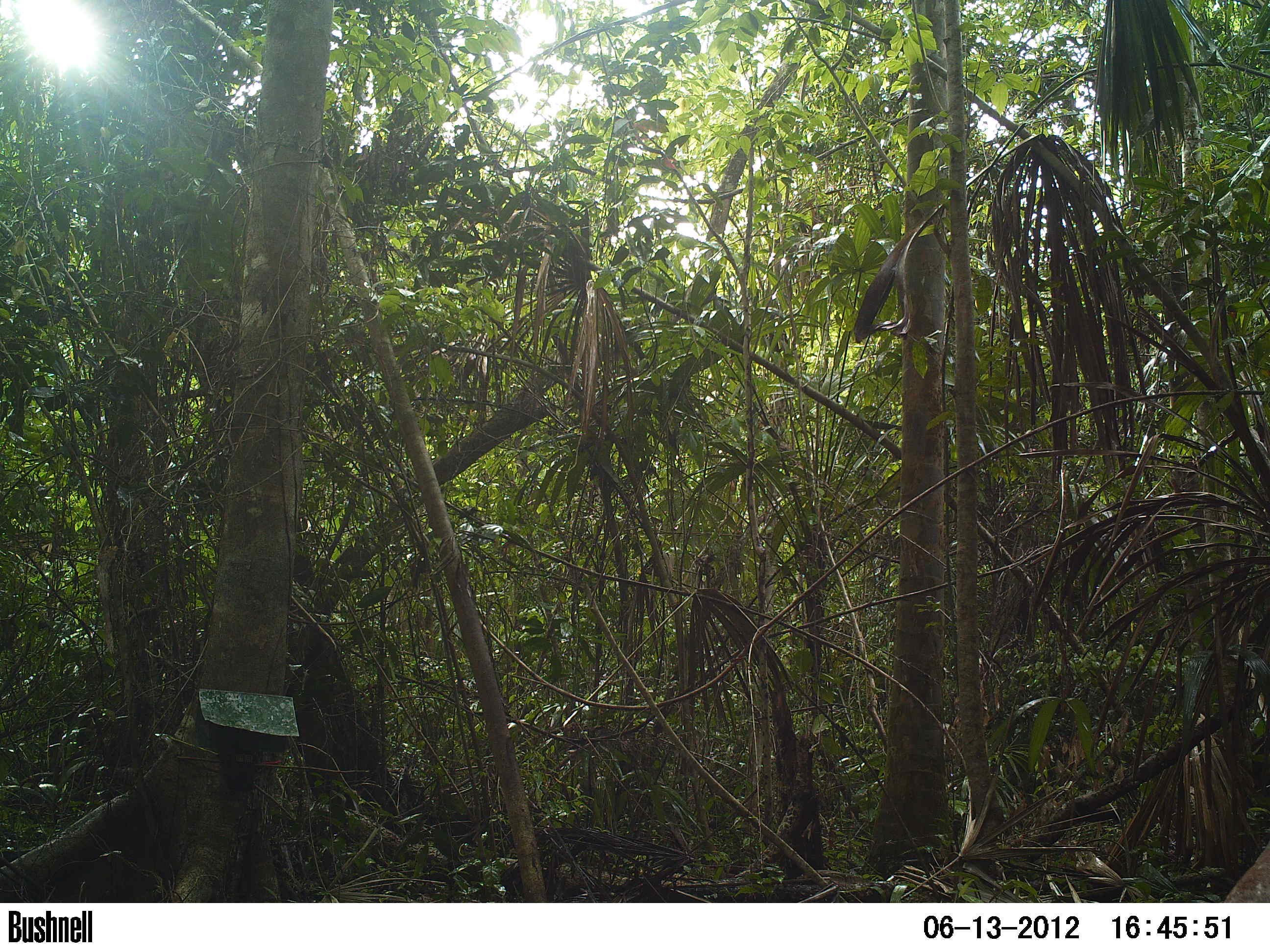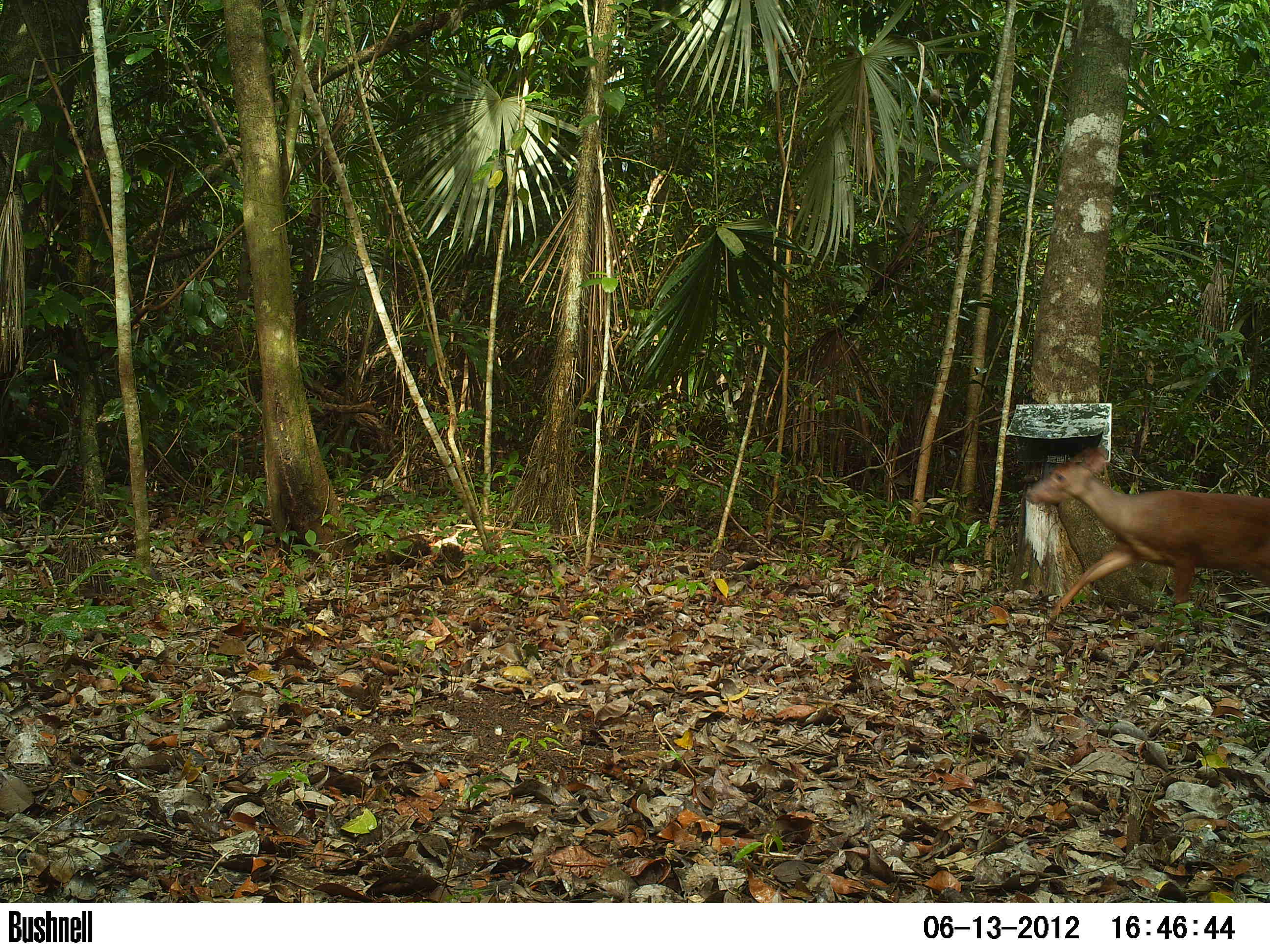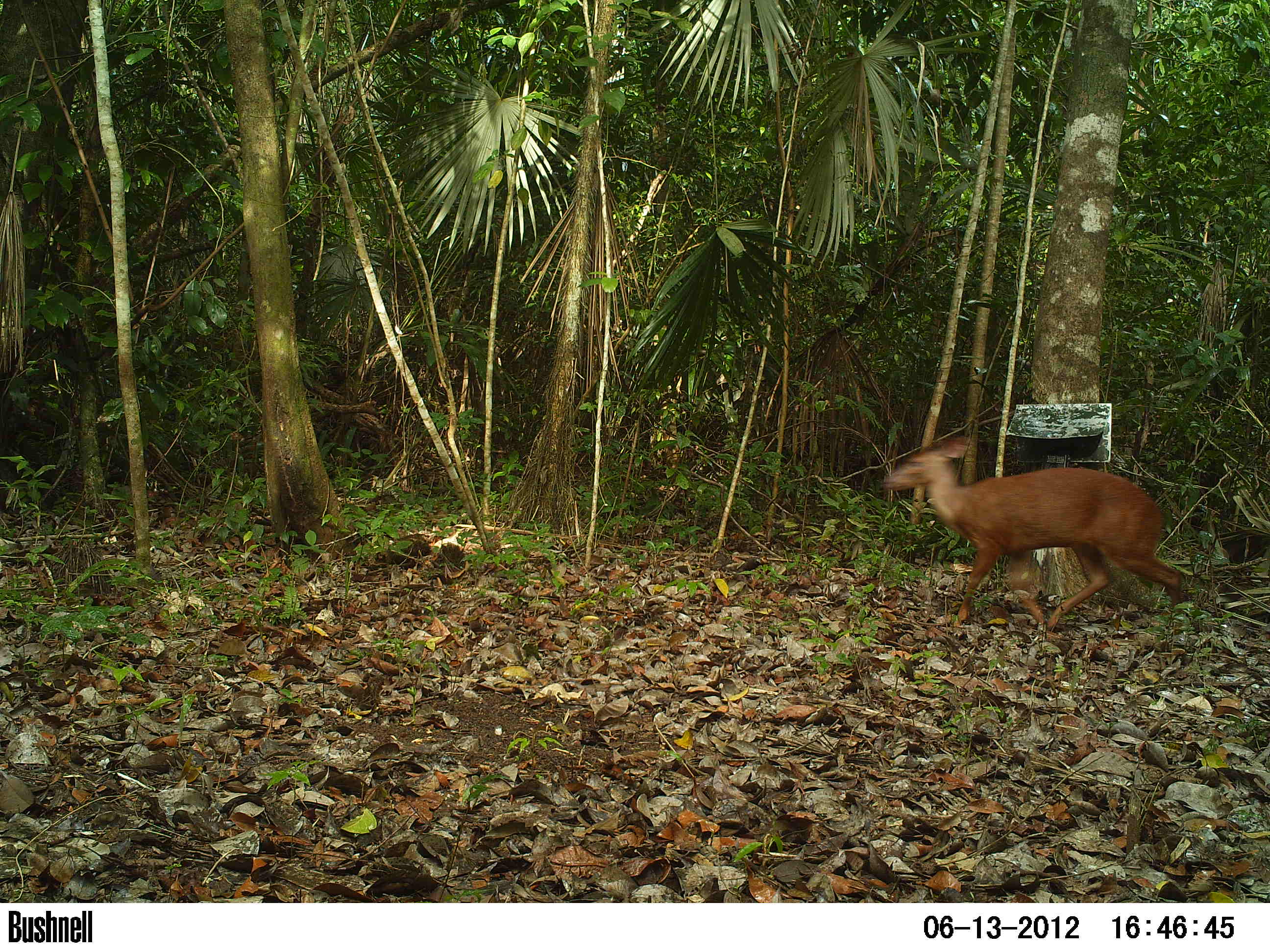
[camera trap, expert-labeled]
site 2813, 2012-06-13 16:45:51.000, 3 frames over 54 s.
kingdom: Animalia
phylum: Chordata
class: Mammalia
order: Artiodactyla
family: Cervidae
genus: Mazama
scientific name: Mazama temama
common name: central american red brocket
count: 1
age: adult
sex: male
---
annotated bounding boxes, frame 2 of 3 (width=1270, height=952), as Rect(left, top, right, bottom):
mazama temama: Rect(1022, 443, 1270, 631)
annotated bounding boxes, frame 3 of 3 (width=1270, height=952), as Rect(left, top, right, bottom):
mazama temama: Rect(880, 433, 1185, 629)